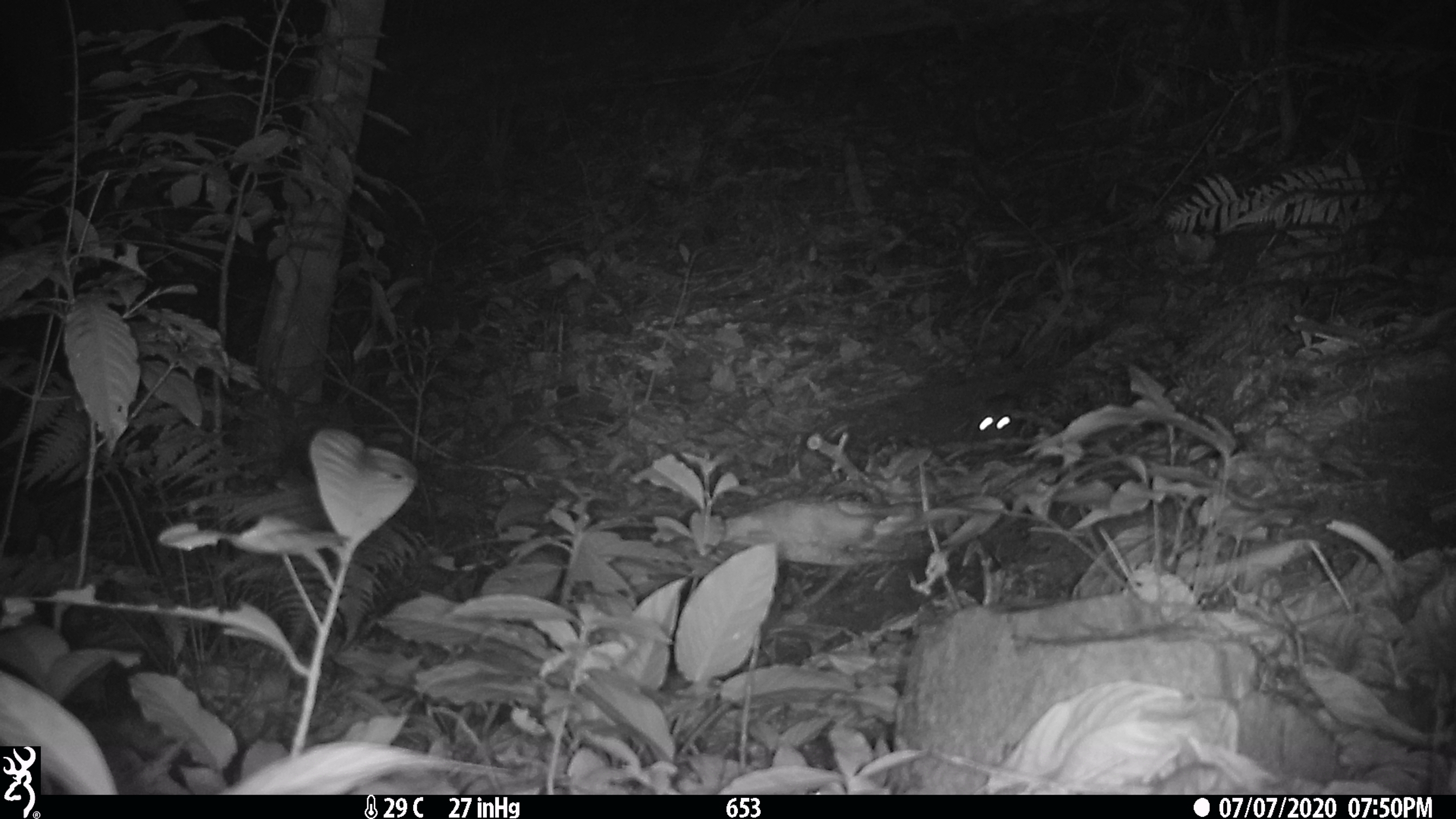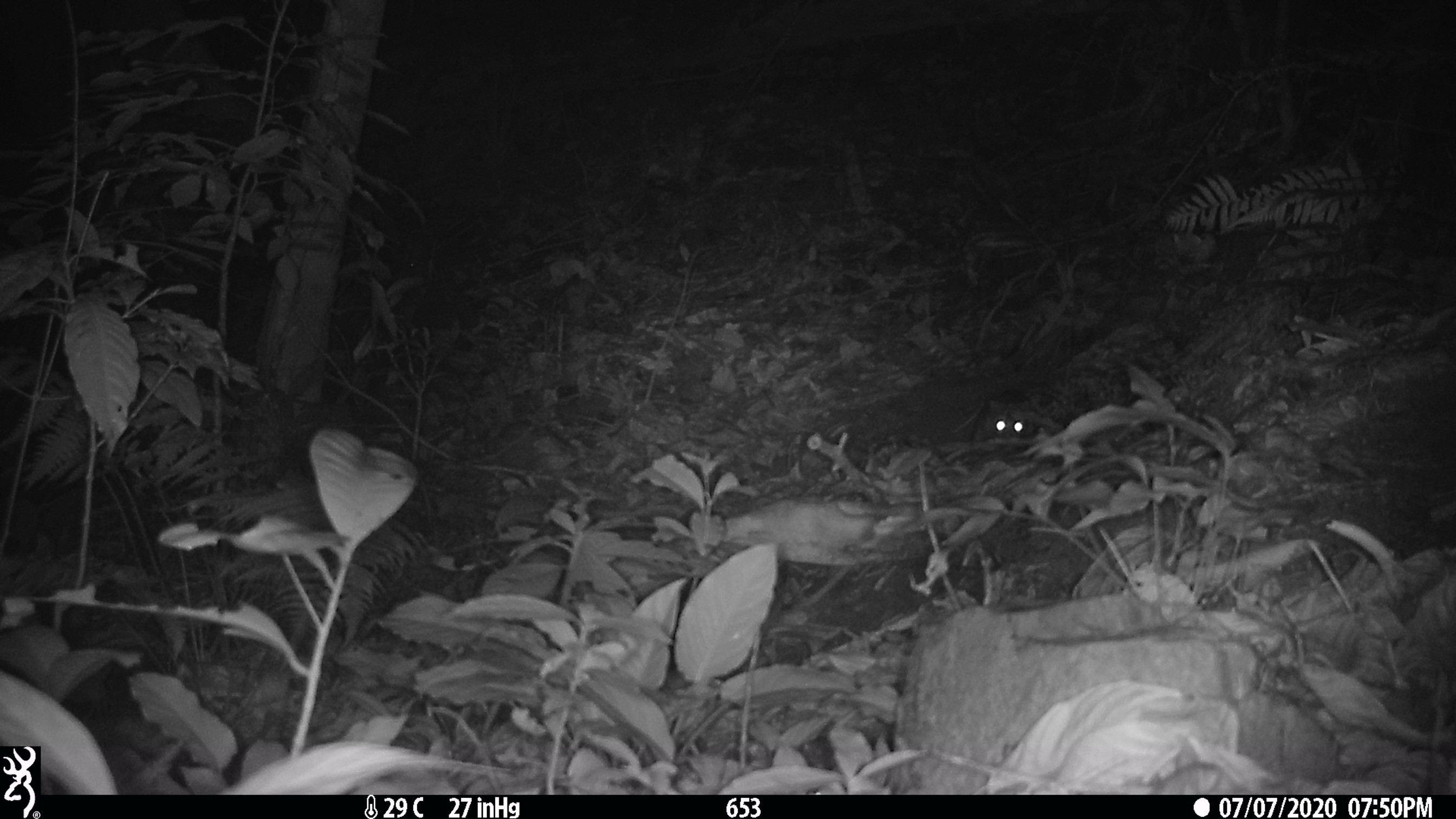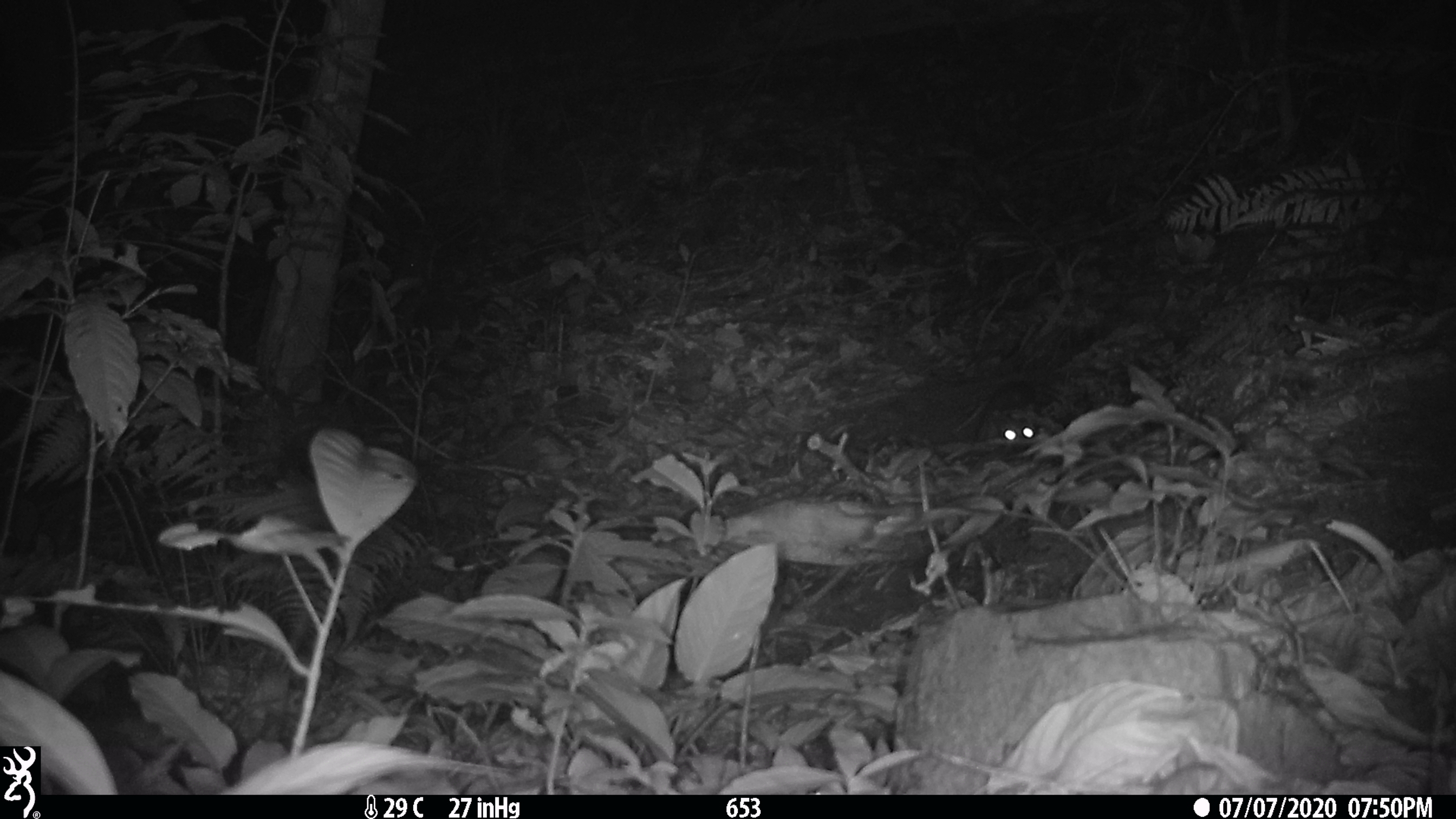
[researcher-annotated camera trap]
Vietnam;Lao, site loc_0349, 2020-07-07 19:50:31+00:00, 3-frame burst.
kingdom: Animalia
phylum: Chordata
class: Mammalia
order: Carnivora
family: Mustelidae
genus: Melogale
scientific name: Melogale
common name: ferret badger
Ferret badger (Melogale). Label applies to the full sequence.